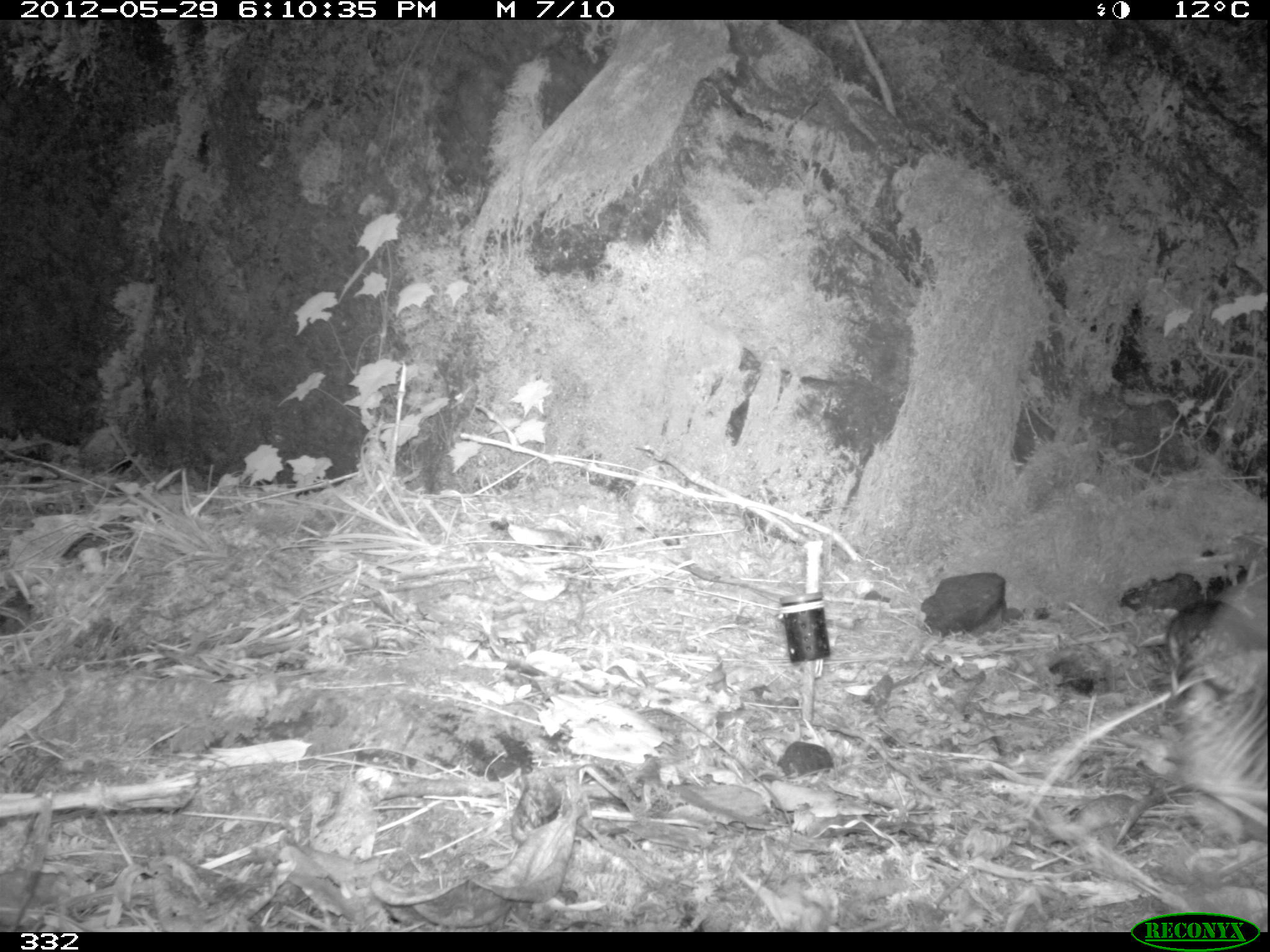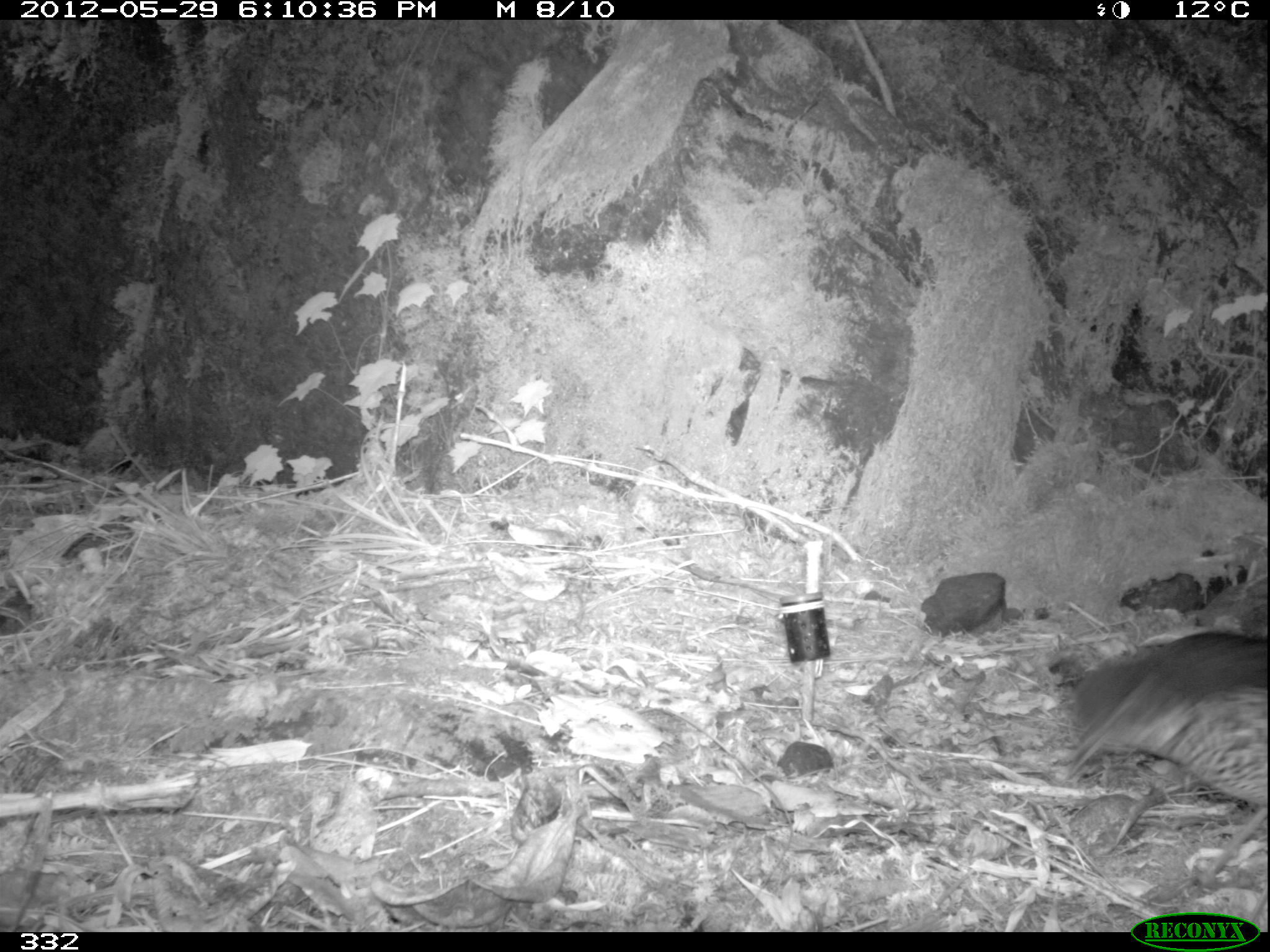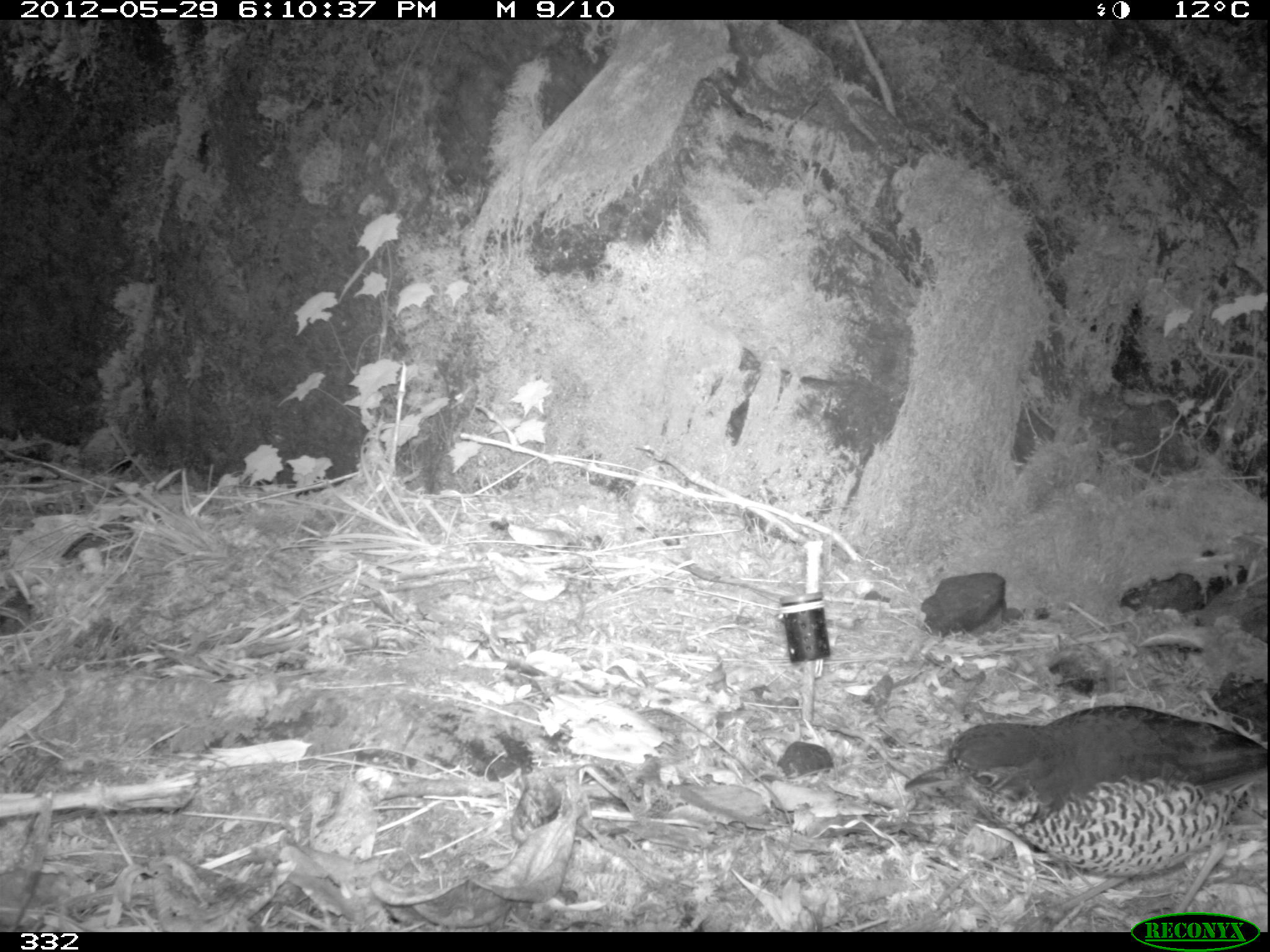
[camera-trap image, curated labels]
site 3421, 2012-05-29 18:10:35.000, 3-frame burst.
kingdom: Animalia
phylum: Chordata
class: Aves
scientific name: Aves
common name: bird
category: unknown bird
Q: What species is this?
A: Unknown bird (bird) (Aves).